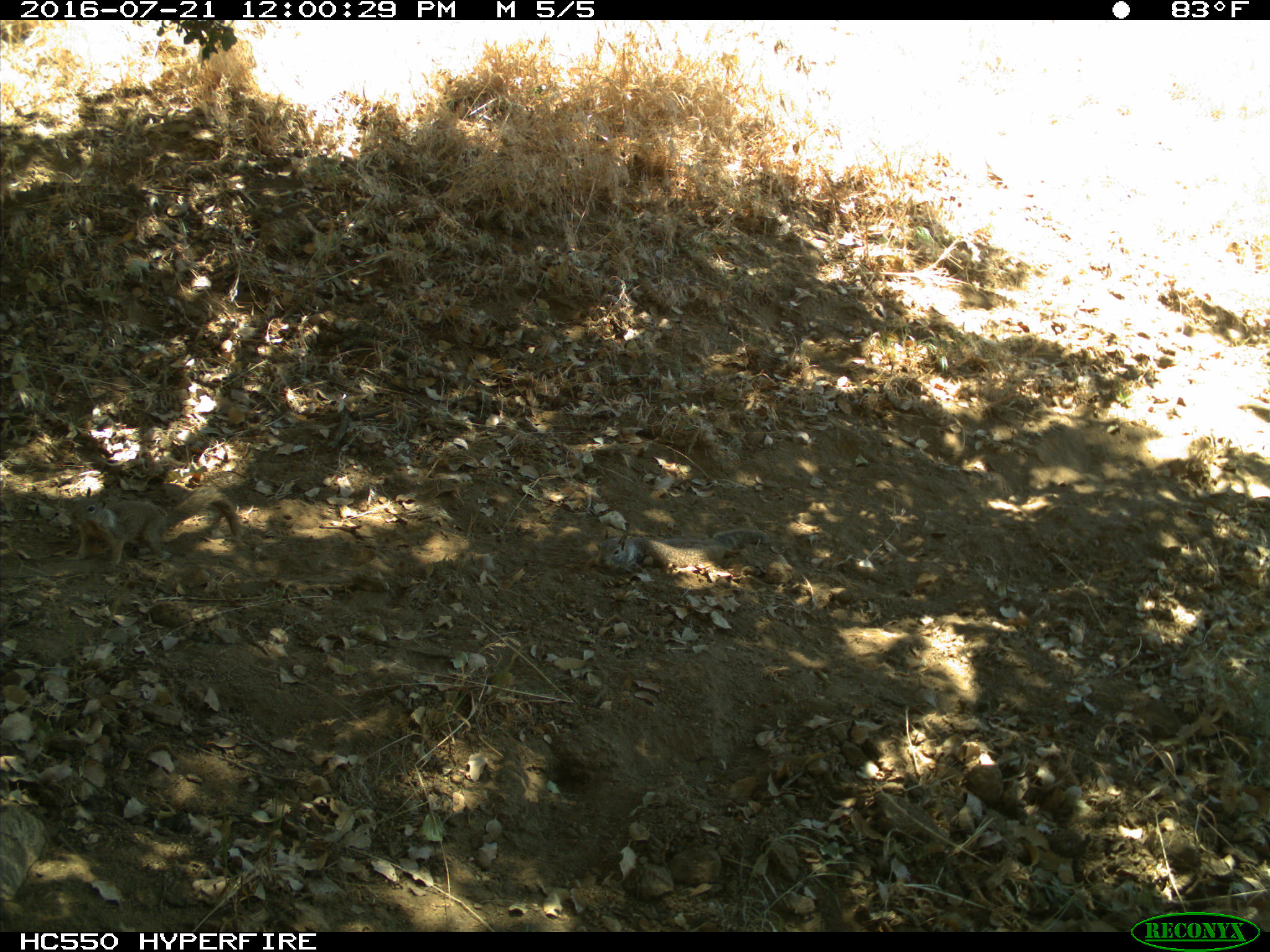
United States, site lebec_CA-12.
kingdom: Animalia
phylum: Chordata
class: Mammalia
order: Rodentia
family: Sciuridae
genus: Otospermophilus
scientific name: Otospermophilus beecheyi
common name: california ground squirrel